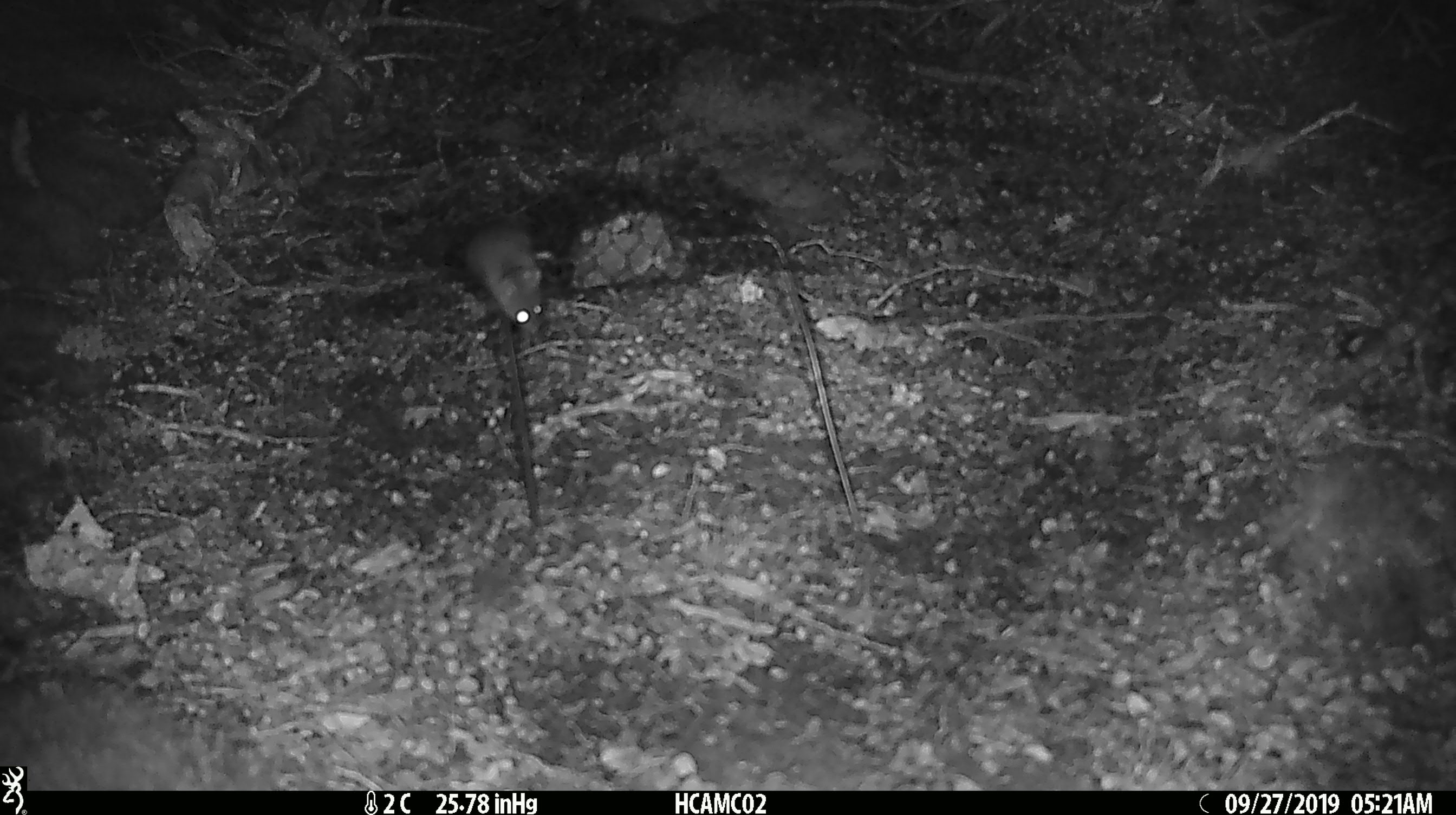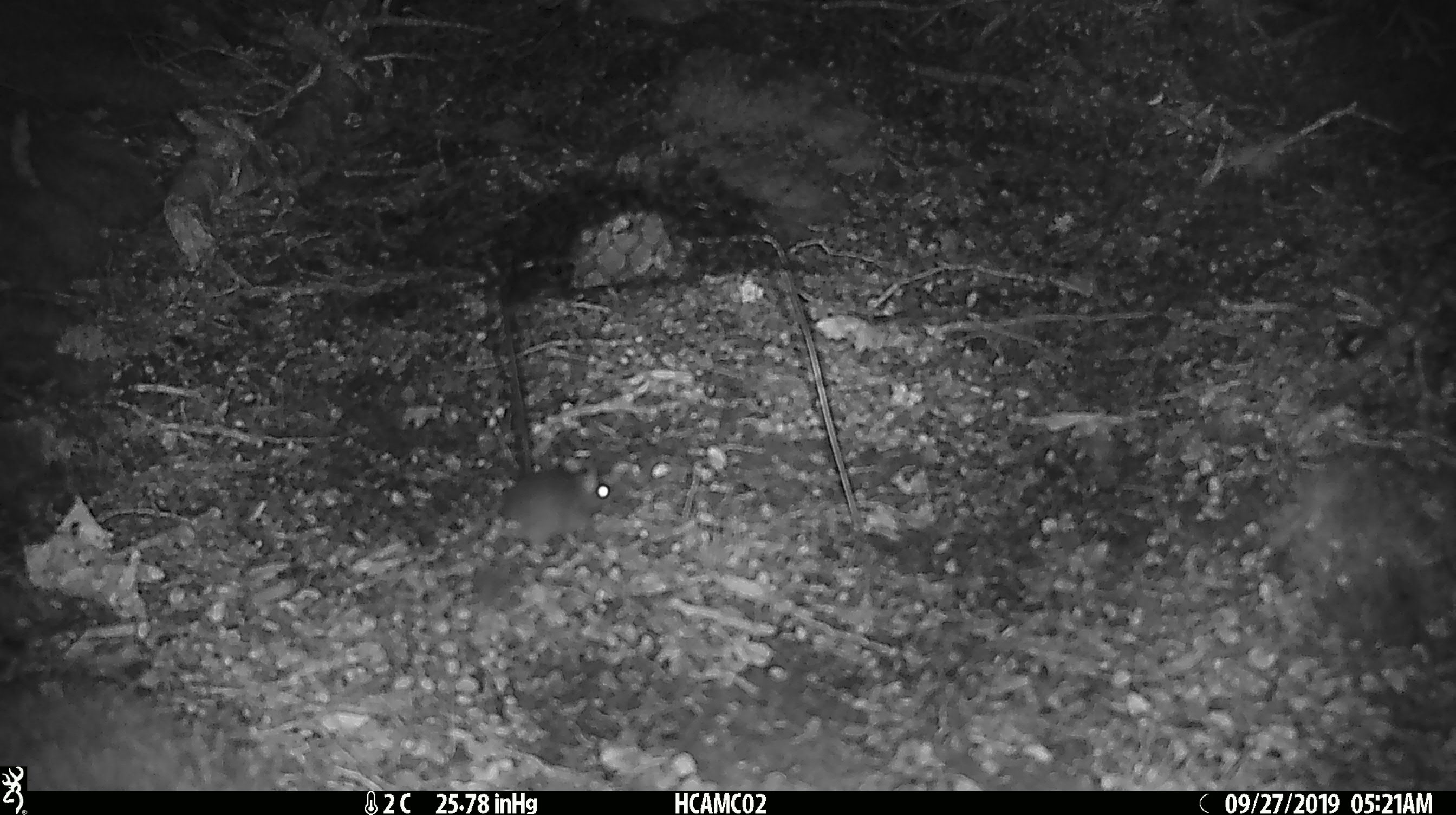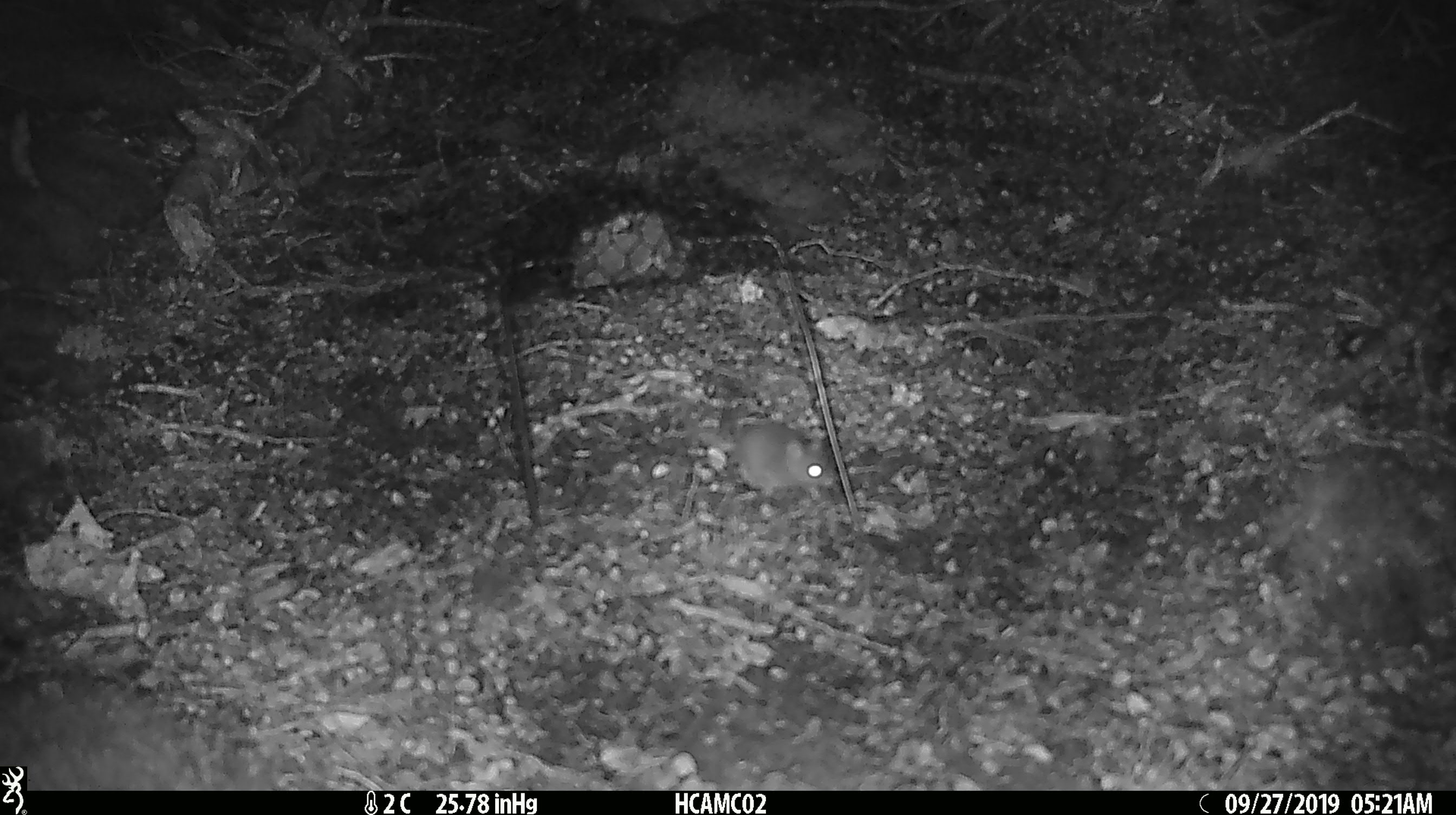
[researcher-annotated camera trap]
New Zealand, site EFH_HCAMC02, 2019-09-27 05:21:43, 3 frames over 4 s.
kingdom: Animalia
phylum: Chordata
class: Mammalia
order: Rodentia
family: Muridae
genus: Mus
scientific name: Mus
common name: mouse